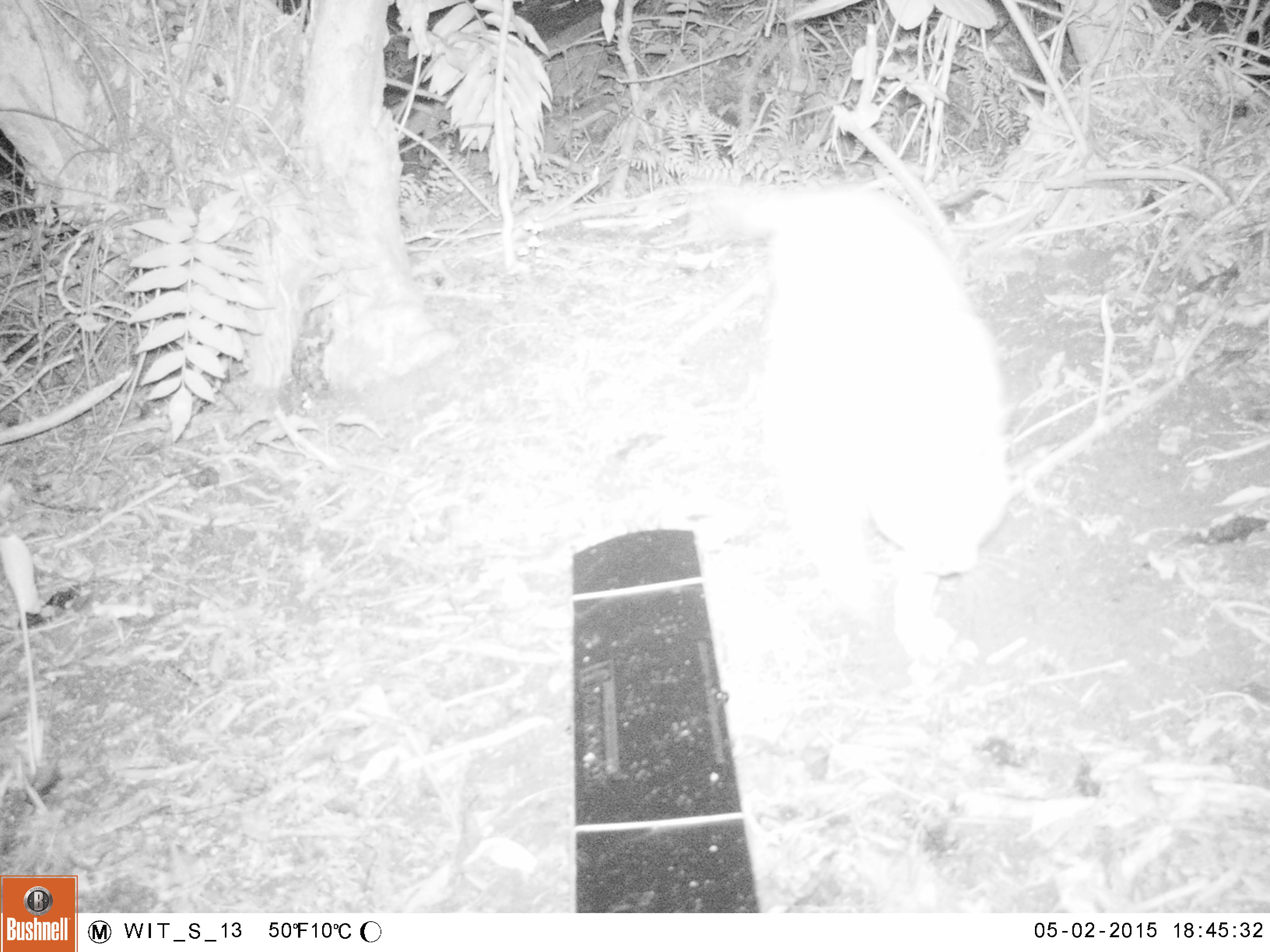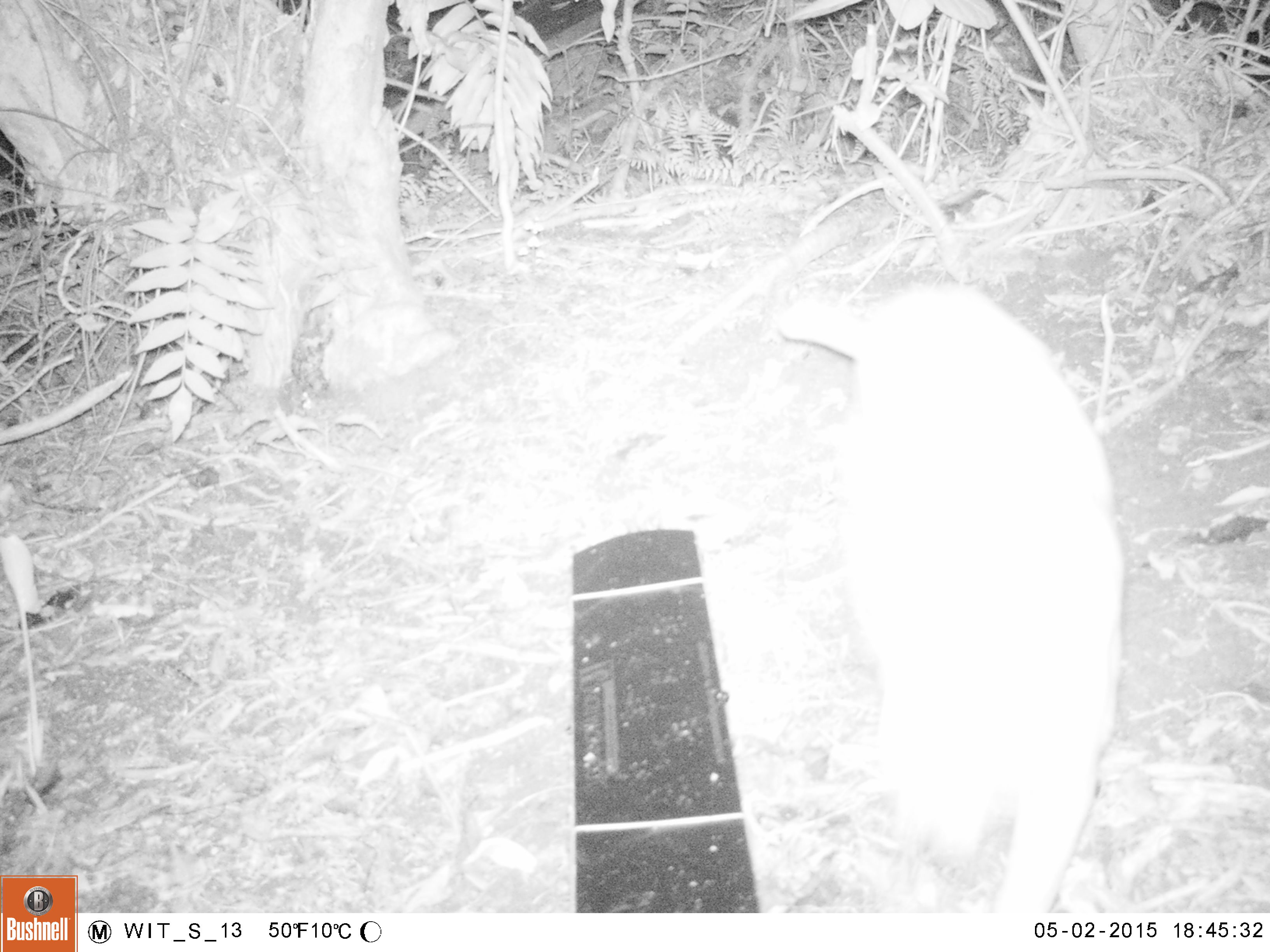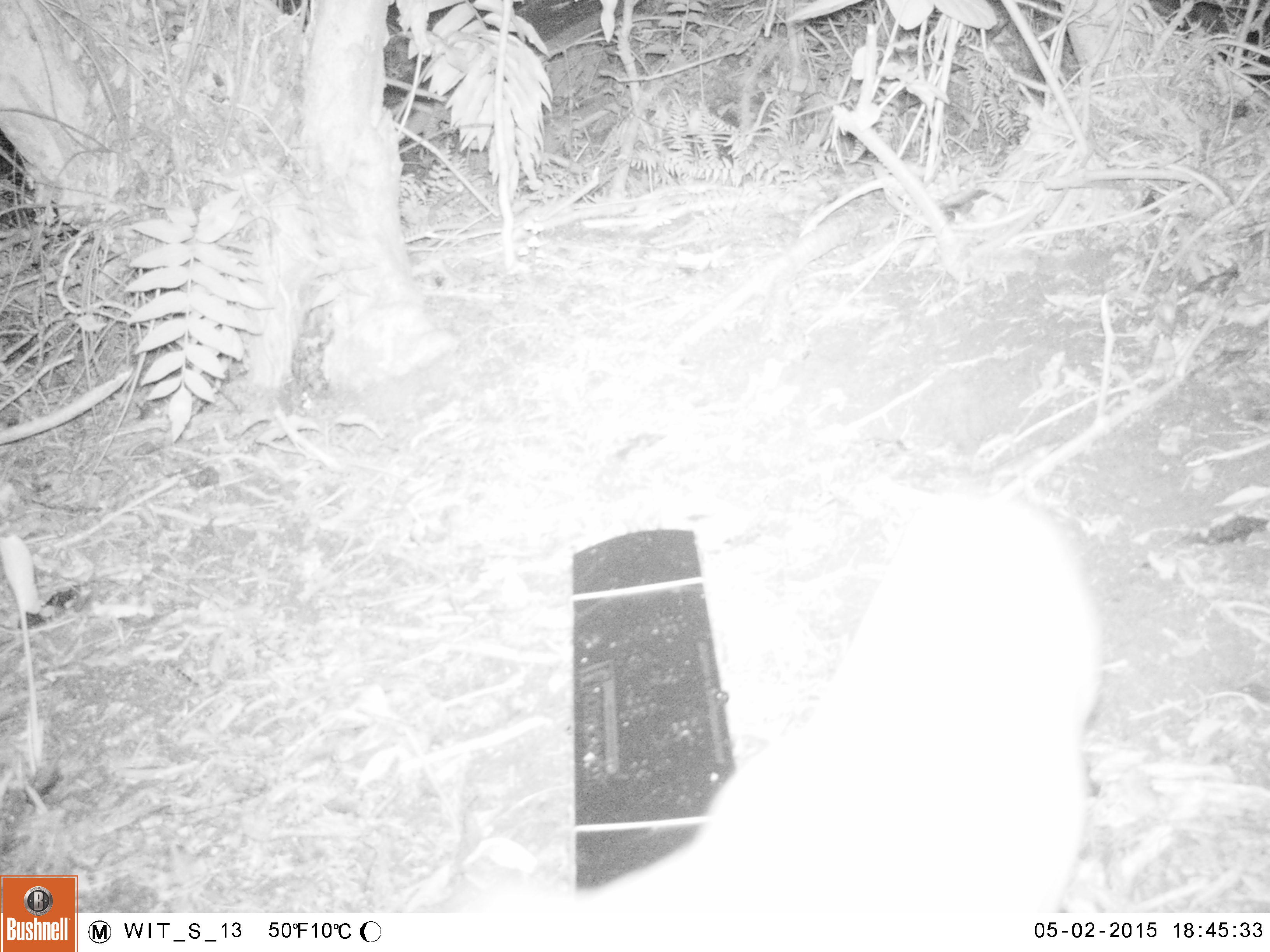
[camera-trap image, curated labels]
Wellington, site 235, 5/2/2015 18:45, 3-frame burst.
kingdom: Animalia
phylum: Chordata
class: Mammalia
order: Carnivora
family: Felidae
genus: Felis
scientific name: Felis catus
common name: cat